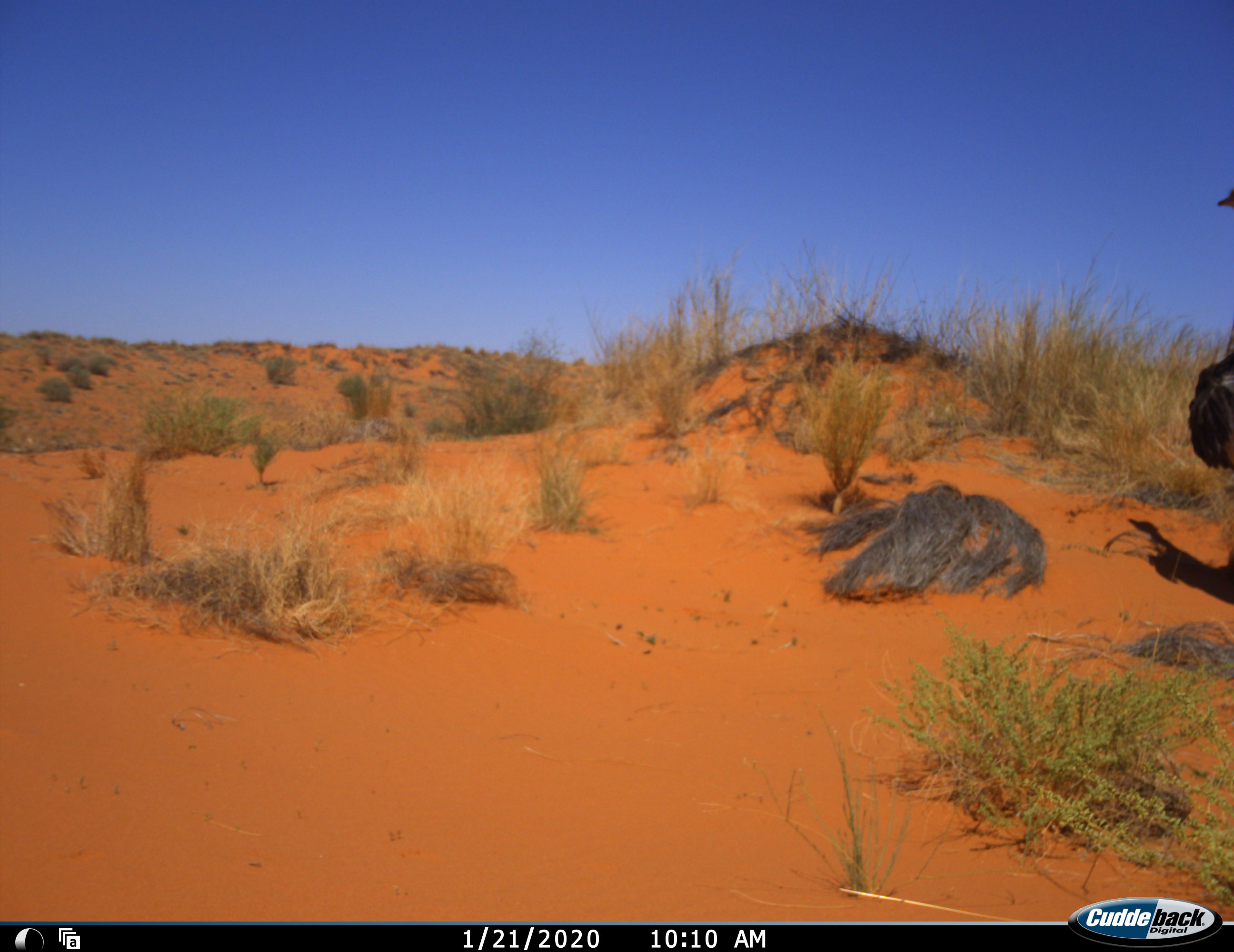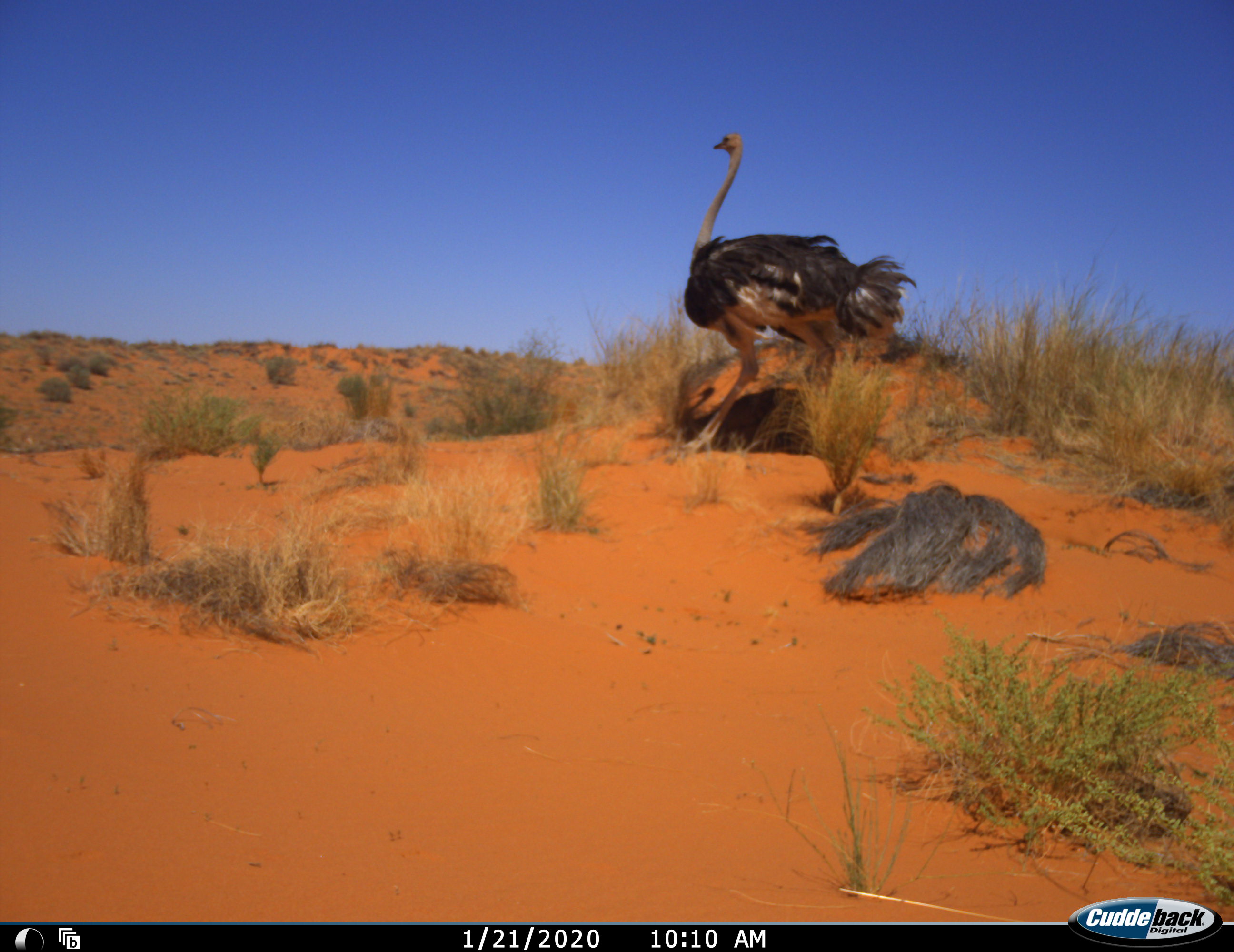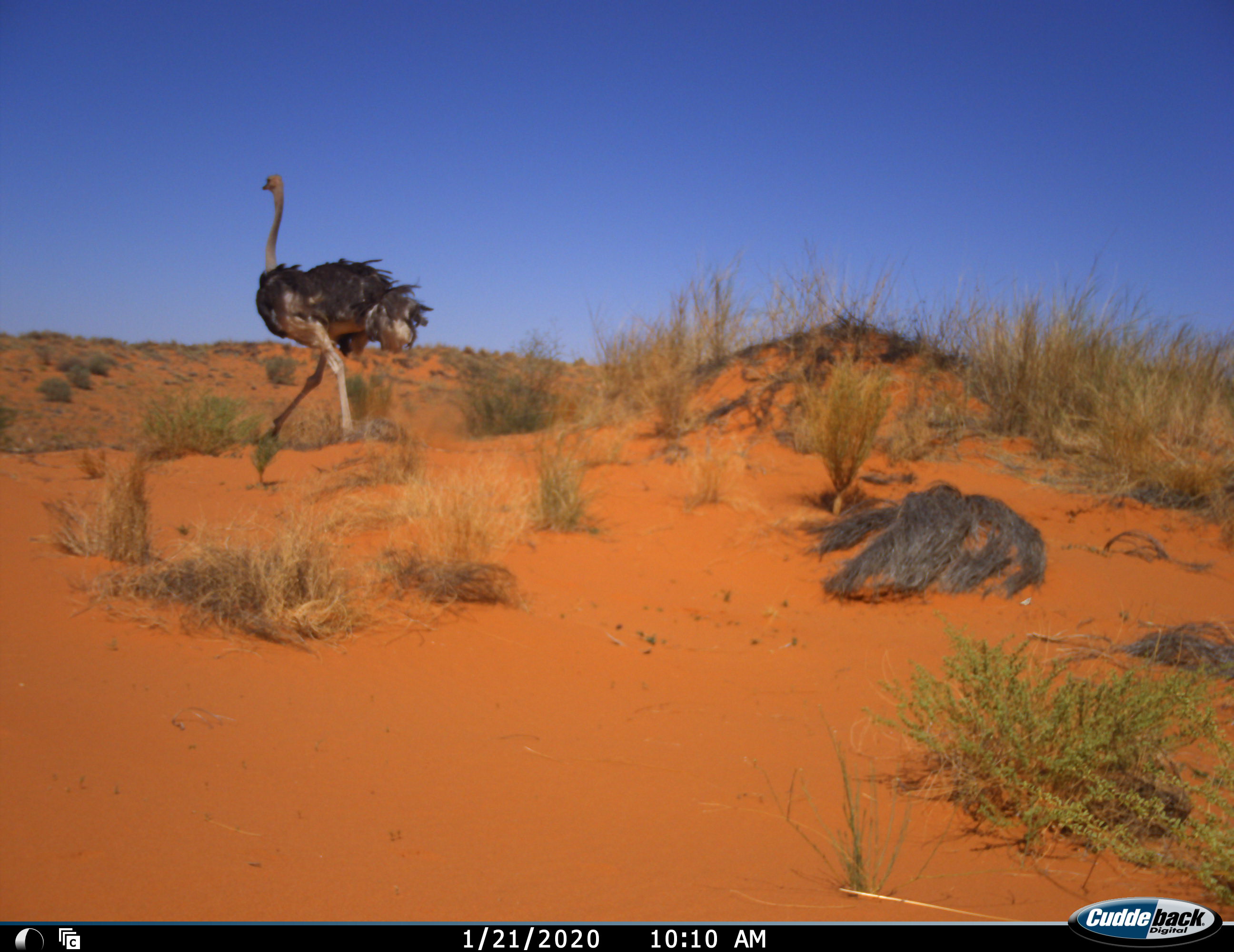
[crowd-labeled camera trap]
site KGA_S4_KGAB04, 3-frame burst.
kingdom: Animalia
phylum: Chordata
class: Aves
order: Struthioniformes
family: Struthionidae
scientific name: Struthionidae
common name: ostrich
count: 1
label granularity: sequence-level